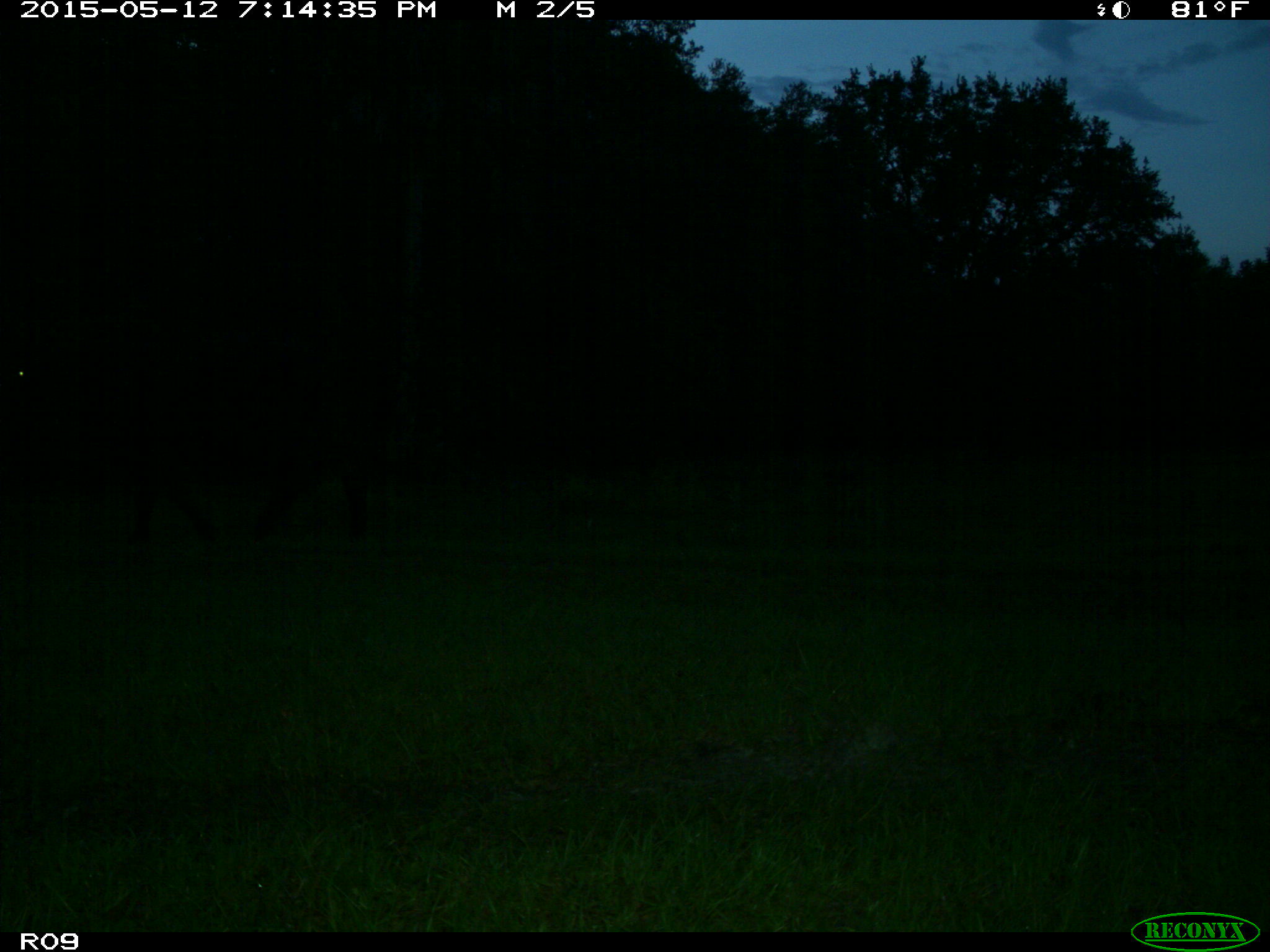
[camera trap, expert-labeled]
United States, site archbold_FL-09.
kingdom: Animalia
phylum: Chordata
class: Mammalia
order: Artiodactyla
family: Bovidae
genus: Bos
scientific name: Bos taurus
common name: domestic cow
Bos taurus (domestic cow).